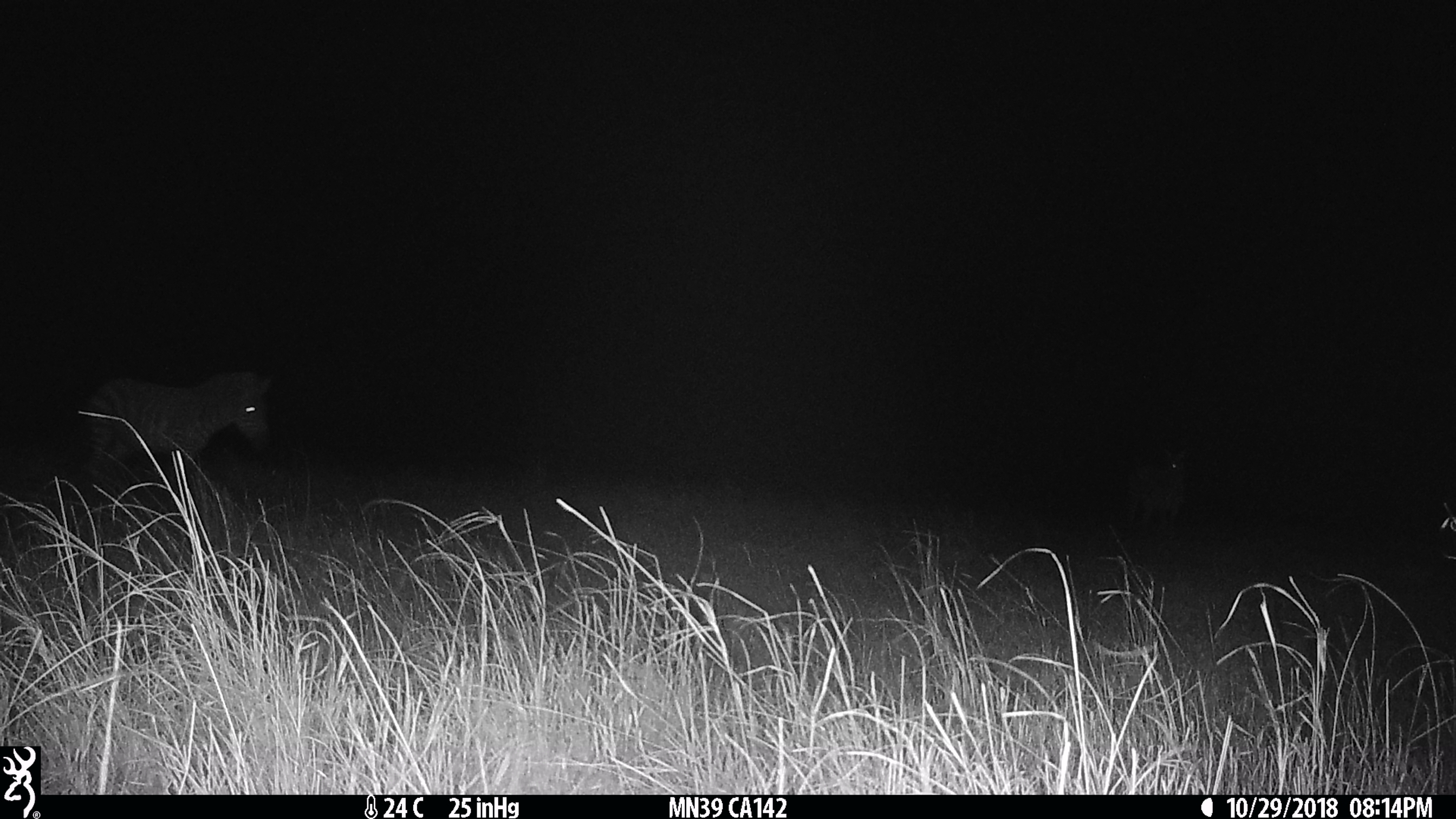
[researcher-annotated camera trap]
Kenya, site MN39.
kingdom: Animalia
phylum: Chordata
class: Mammalia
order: Perissodactyla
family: Equidae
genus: Equus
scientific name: Equus quagga burchellii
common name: burchell's zebra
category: zebra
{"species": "zebra (burchell's zebra) (Equus quagga burchellii)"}